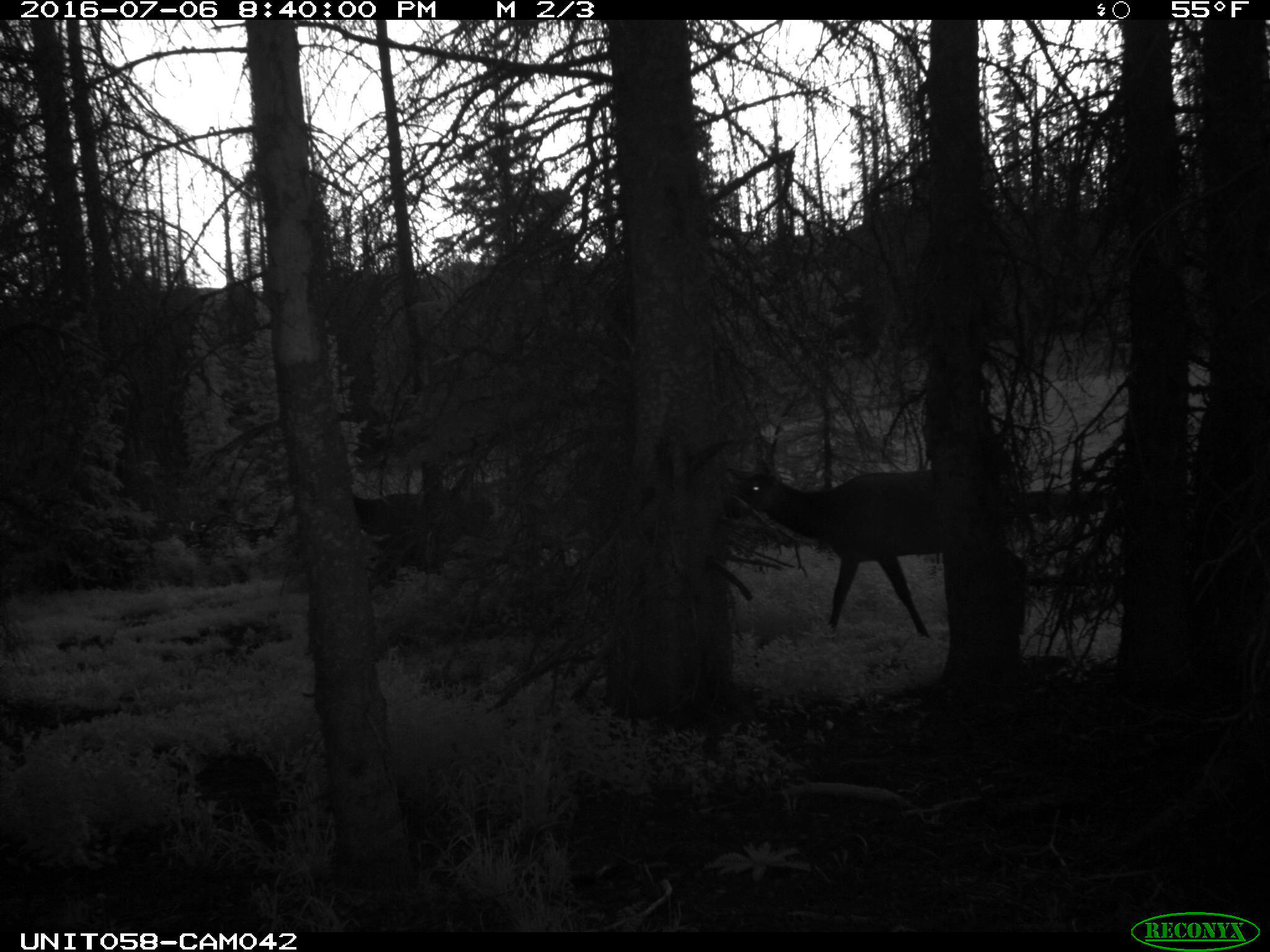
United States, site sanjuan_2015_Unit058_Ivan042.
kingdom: Animalia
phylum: Chordata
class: Mammalia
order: Artiodactyla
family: Cervidae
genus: Cervus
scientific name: Cervus elaphus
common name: red deer